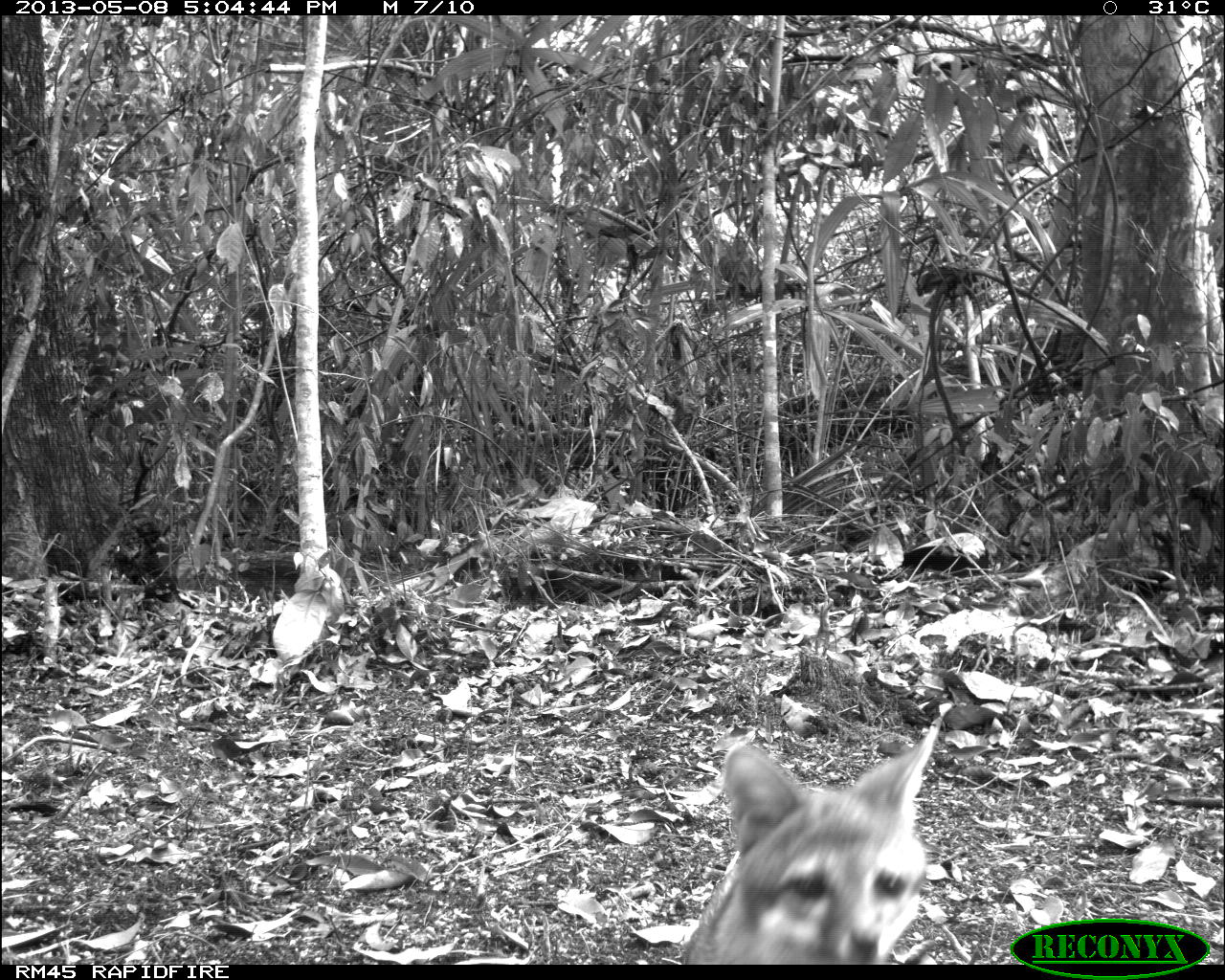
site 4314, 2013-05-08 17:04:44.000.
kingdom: Animalia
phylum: Chordata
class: Mammalia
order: Carnivora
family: Canidae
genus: Urocyon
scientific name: Urocyon cinereoargenteus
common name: gray fox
Urocyon cinereoargenteus (gray fox), count 1.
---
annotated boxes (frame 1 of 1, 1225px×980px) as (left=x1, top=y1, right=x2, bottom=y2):
urocyon cinereoargenteus: (left=678, top=720, right=940, bottom=964)